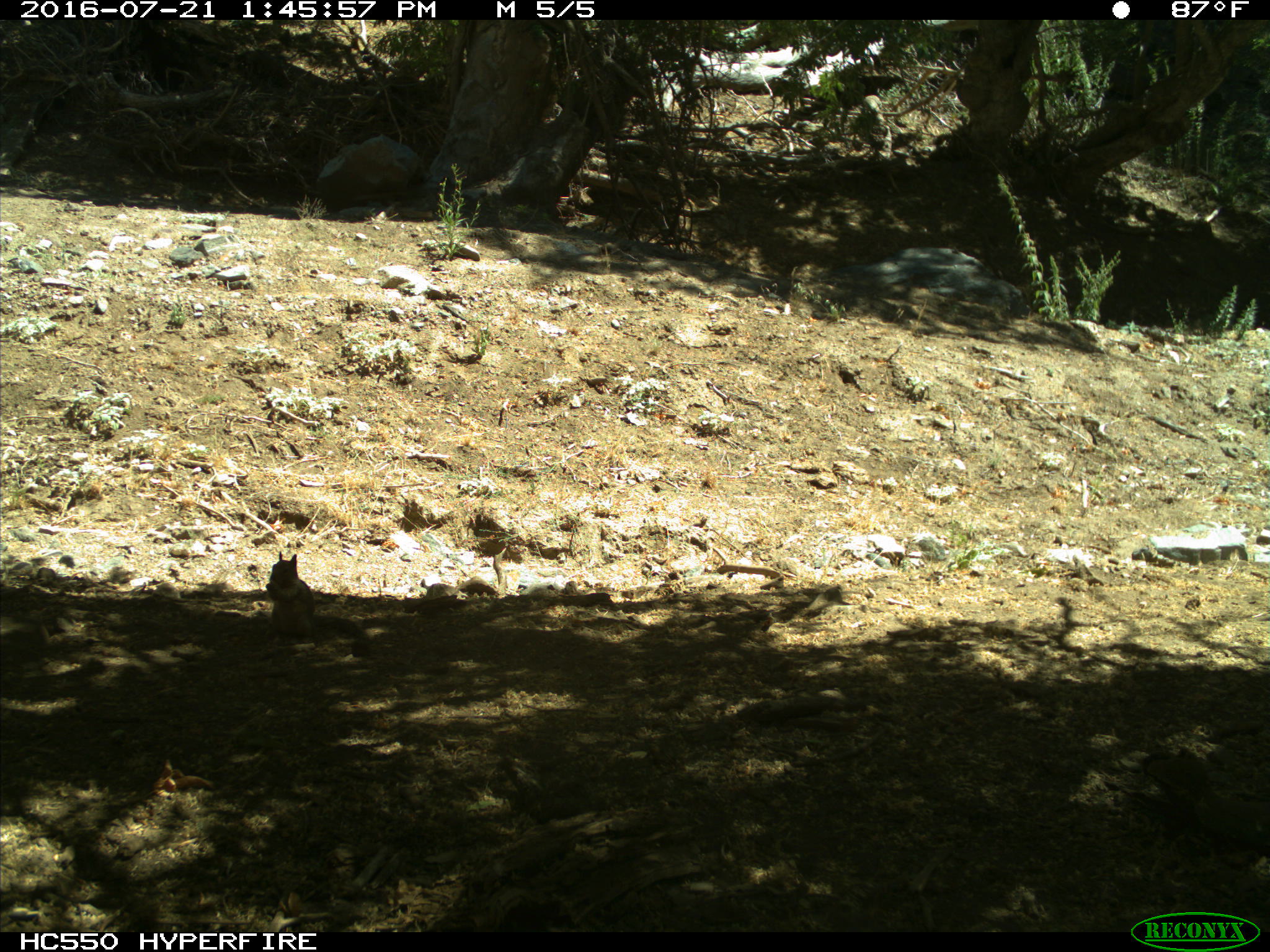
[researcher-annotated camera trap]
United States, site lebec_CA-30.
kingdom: Animalia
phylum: Chordata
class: Mammalia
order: Rodentia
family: Sciuridae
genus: Otospermophilus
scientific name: Otospermophilus beecheyi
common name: california ground squirrel